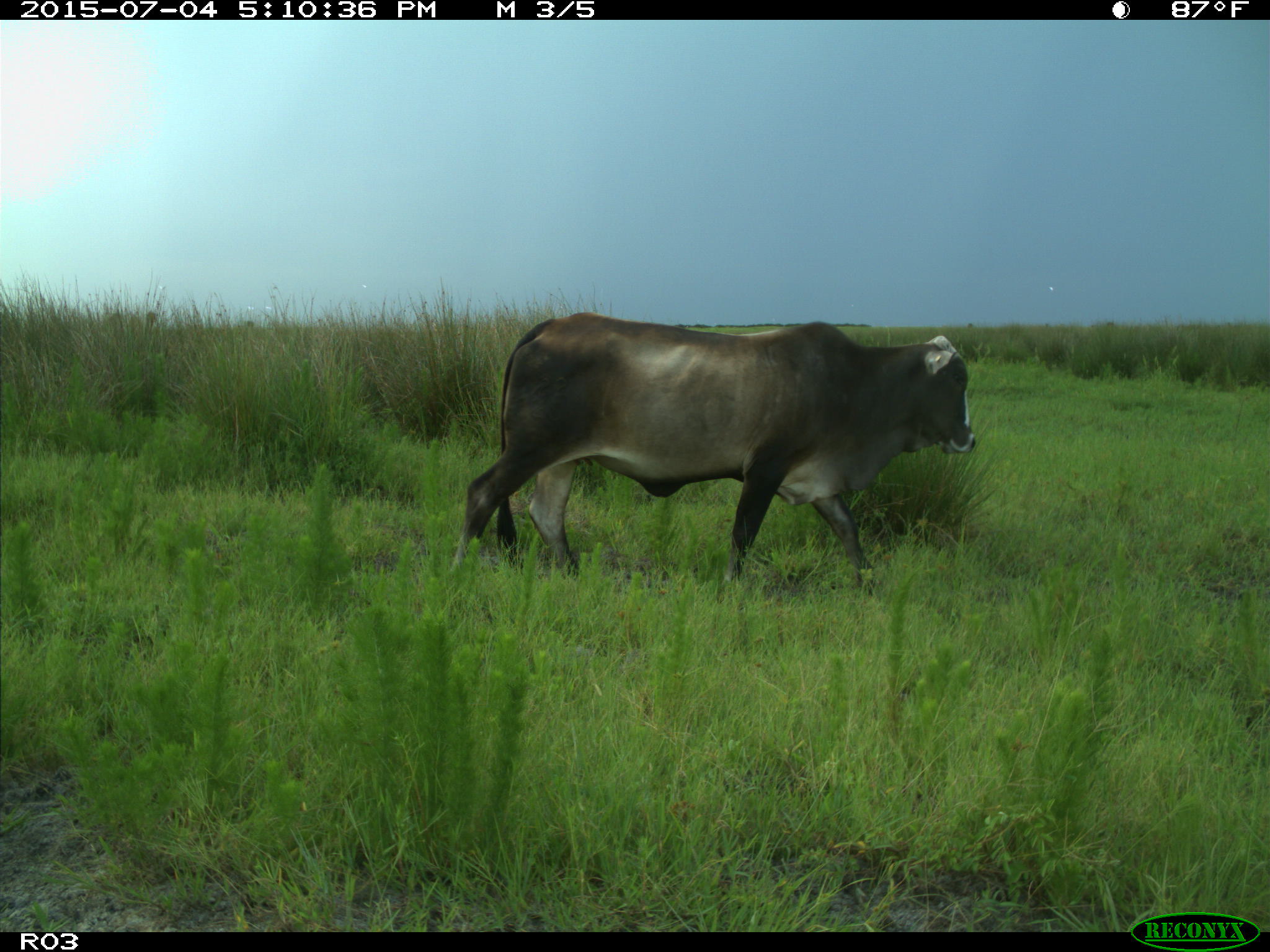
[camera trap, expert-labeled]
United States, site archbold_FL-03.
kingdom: Animalia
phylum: Chordata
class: Mammalia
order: Artiodactyla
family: Bovidae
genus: Bos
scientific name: Bos taurus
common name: domestic cow